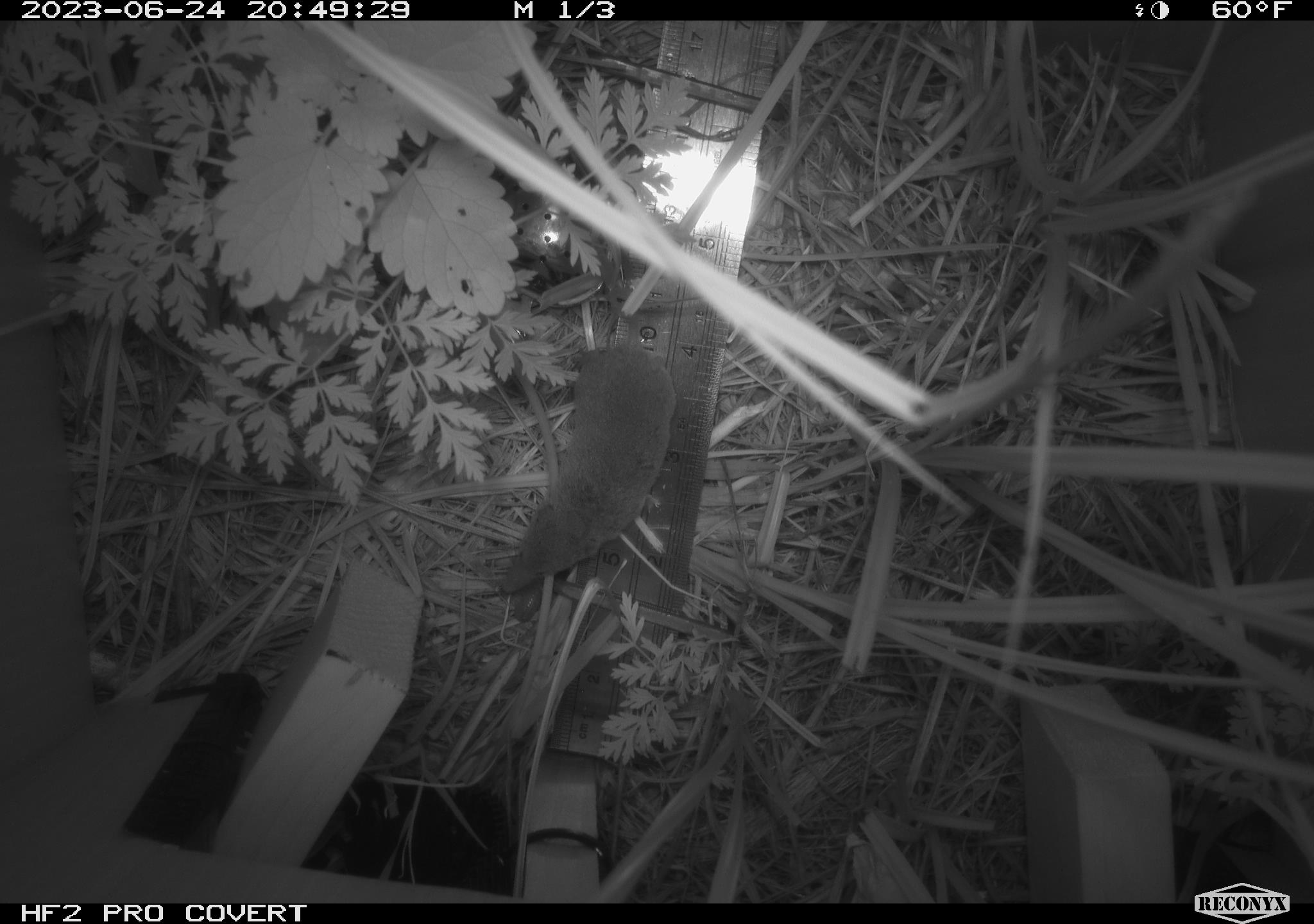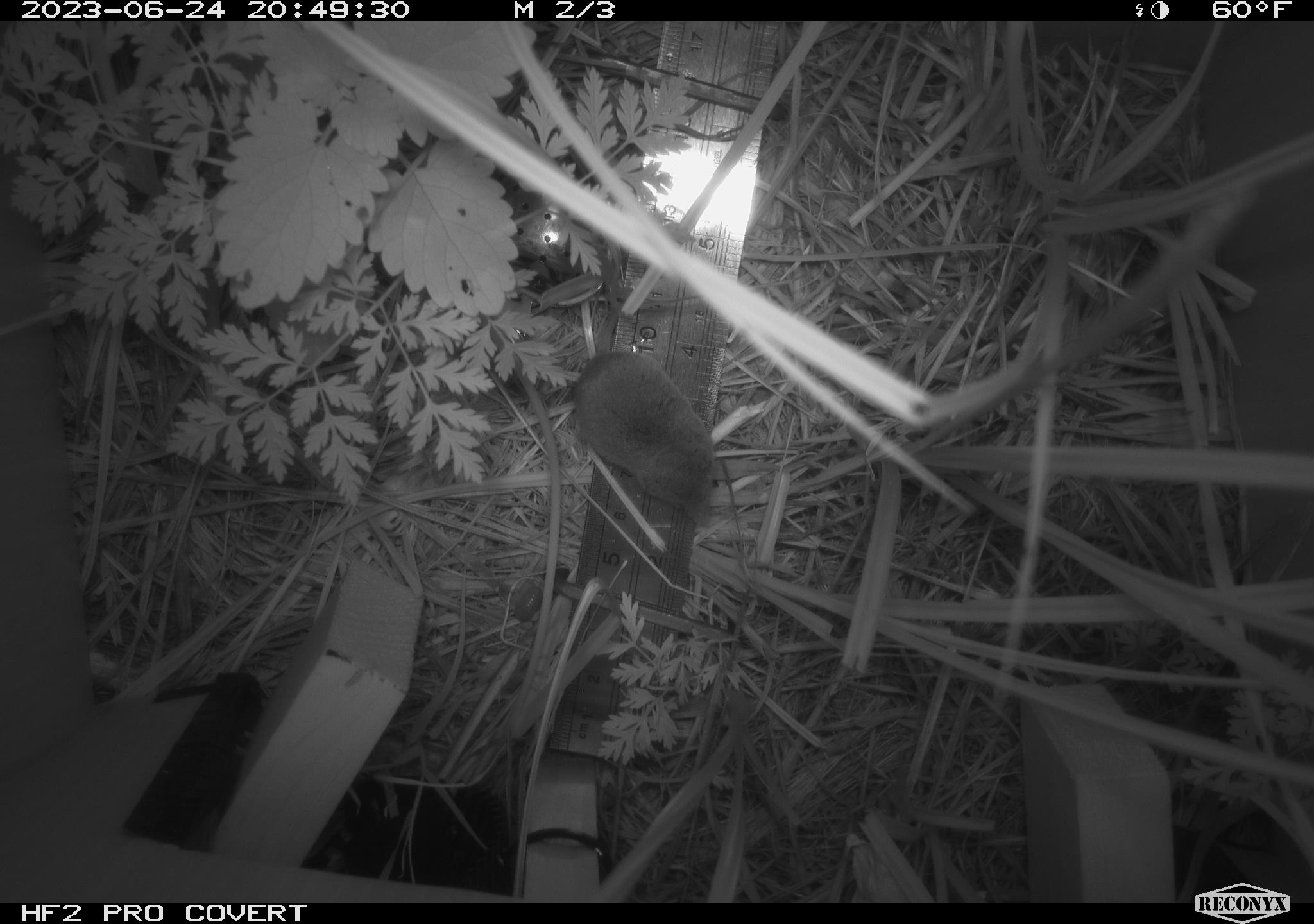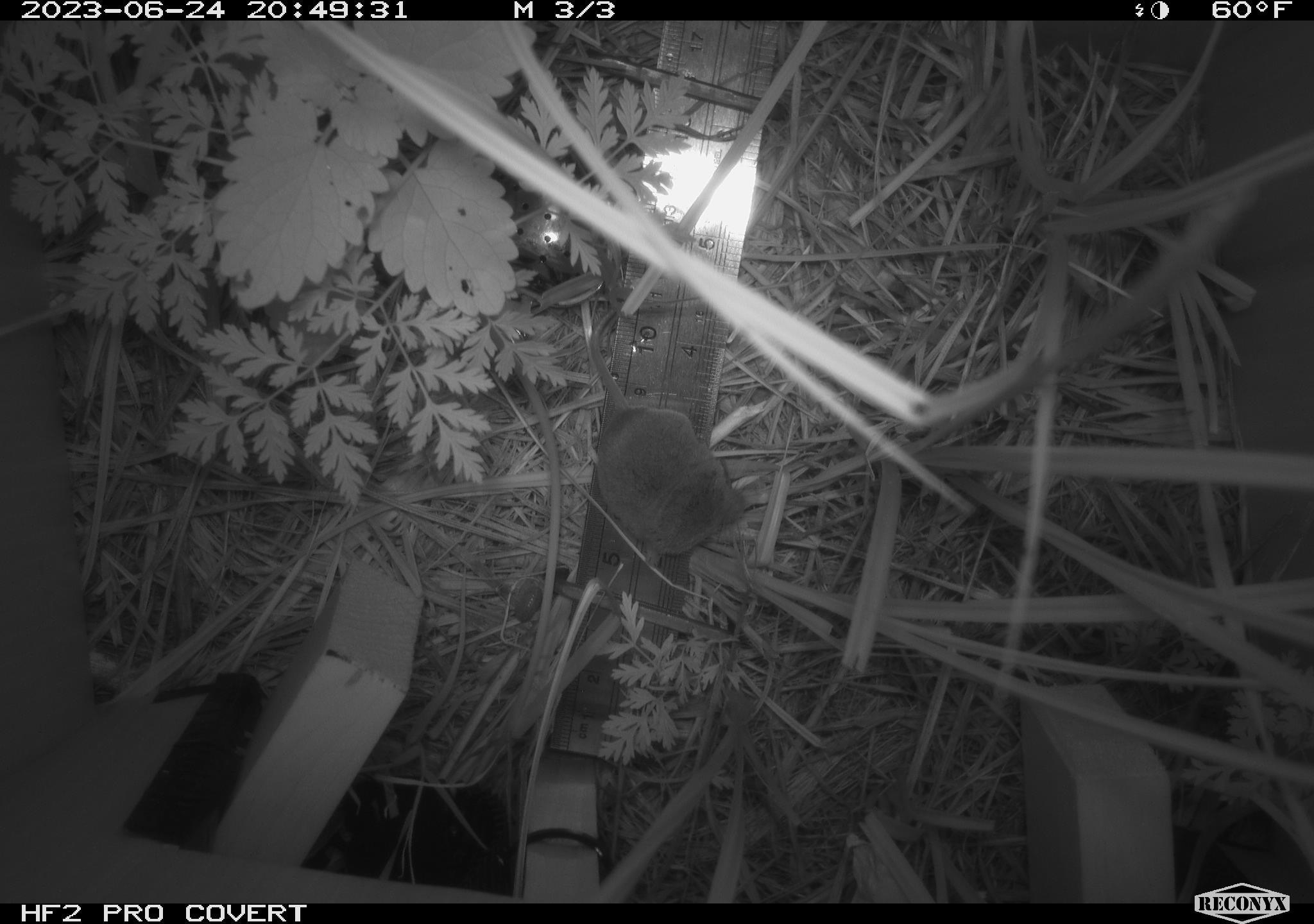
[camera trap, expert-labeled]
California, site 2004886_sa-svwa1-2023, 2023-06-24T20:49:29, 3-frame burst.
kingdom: Animalia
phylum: Chordata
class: Mammalia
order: Eulipotyphla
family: Soricidae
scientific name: Soricidae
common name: shrews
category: soricidae family